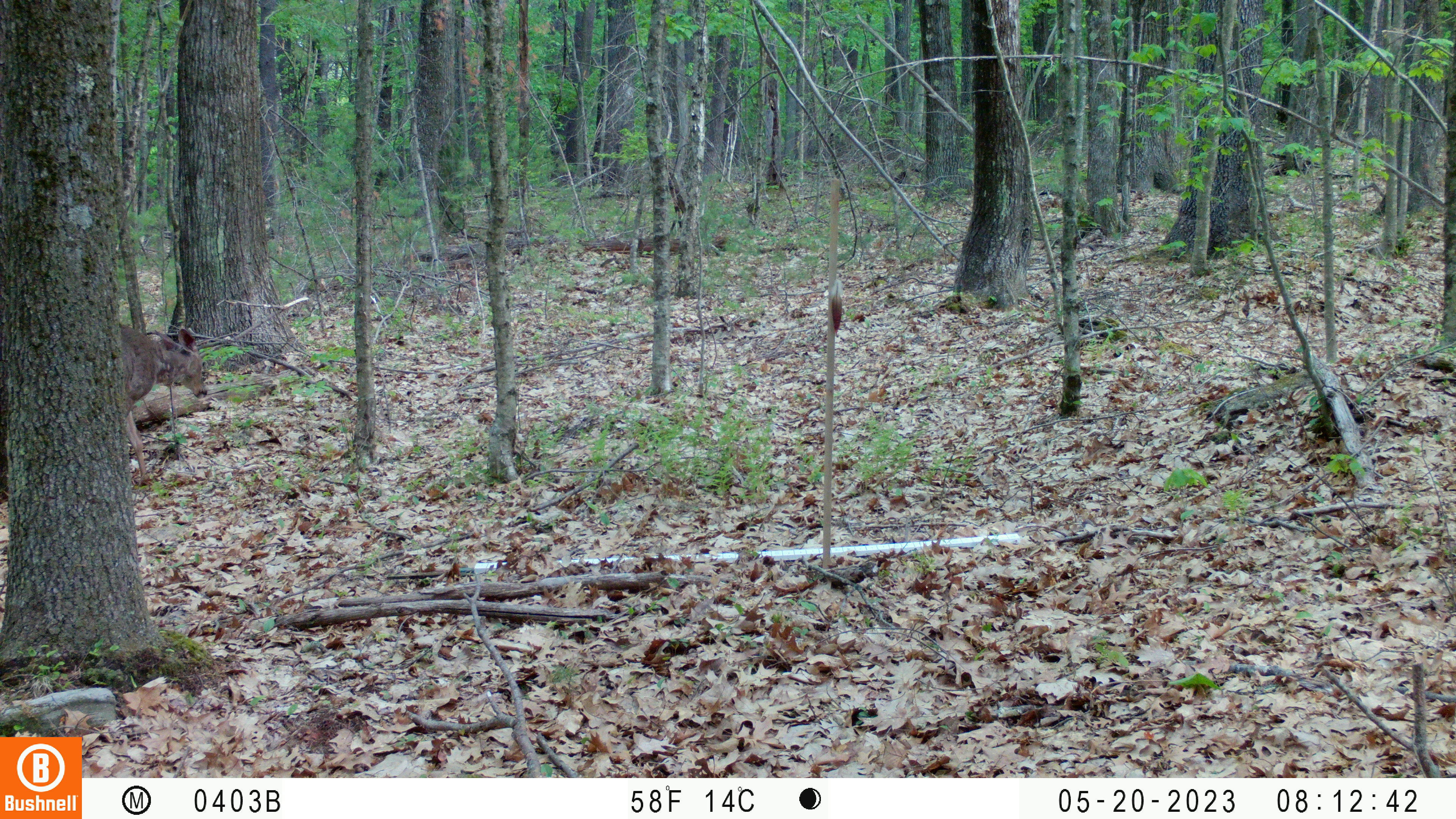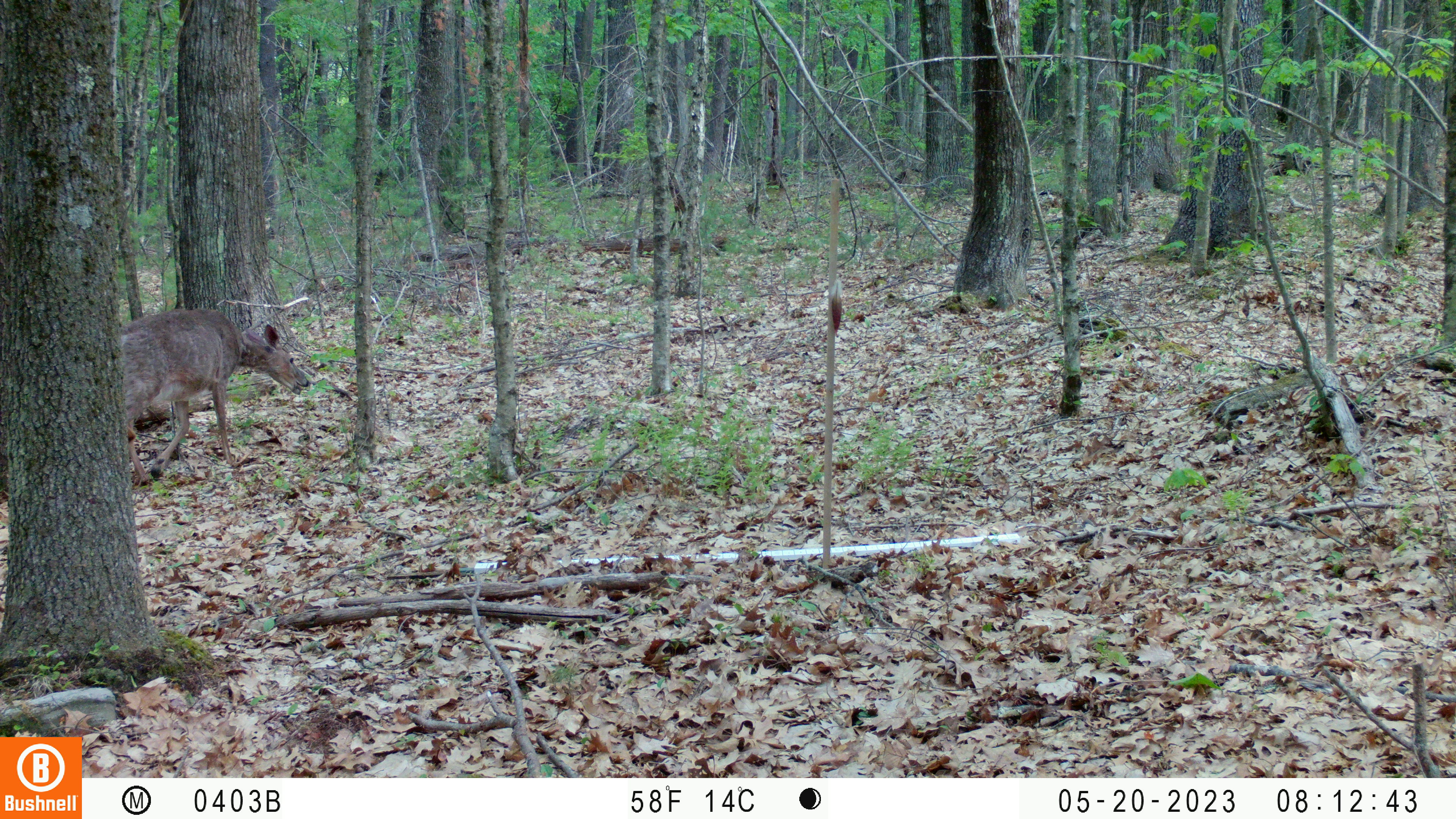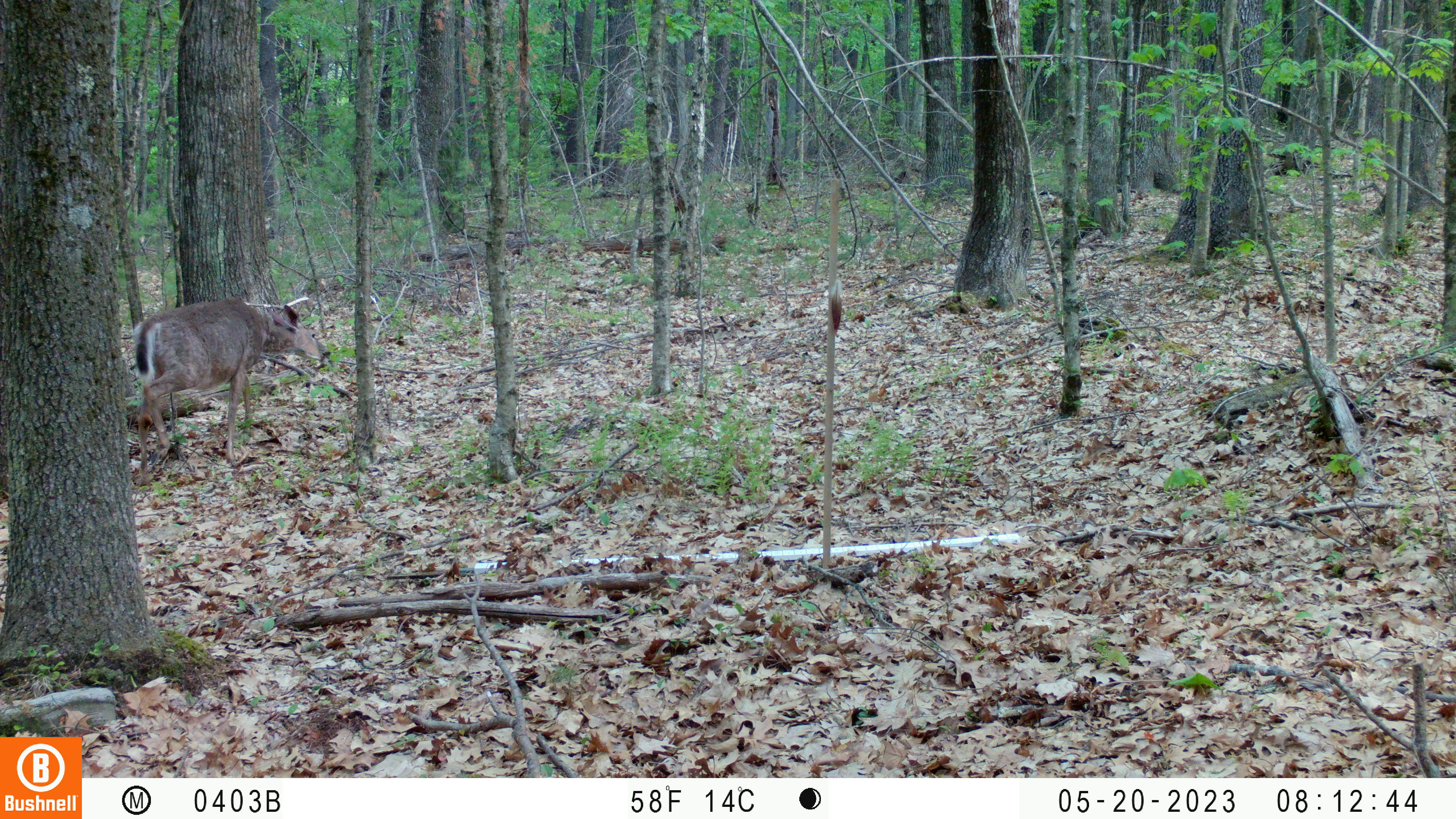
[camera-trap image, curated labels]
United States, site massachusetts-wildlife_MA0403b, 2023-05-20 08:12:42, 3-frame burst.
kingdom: Animalia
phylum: Chordata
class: Mammalia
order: Artiodactyla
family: Cervidae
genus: Odocoileus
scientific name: Odocoileus virginianus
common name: white-tailed deer